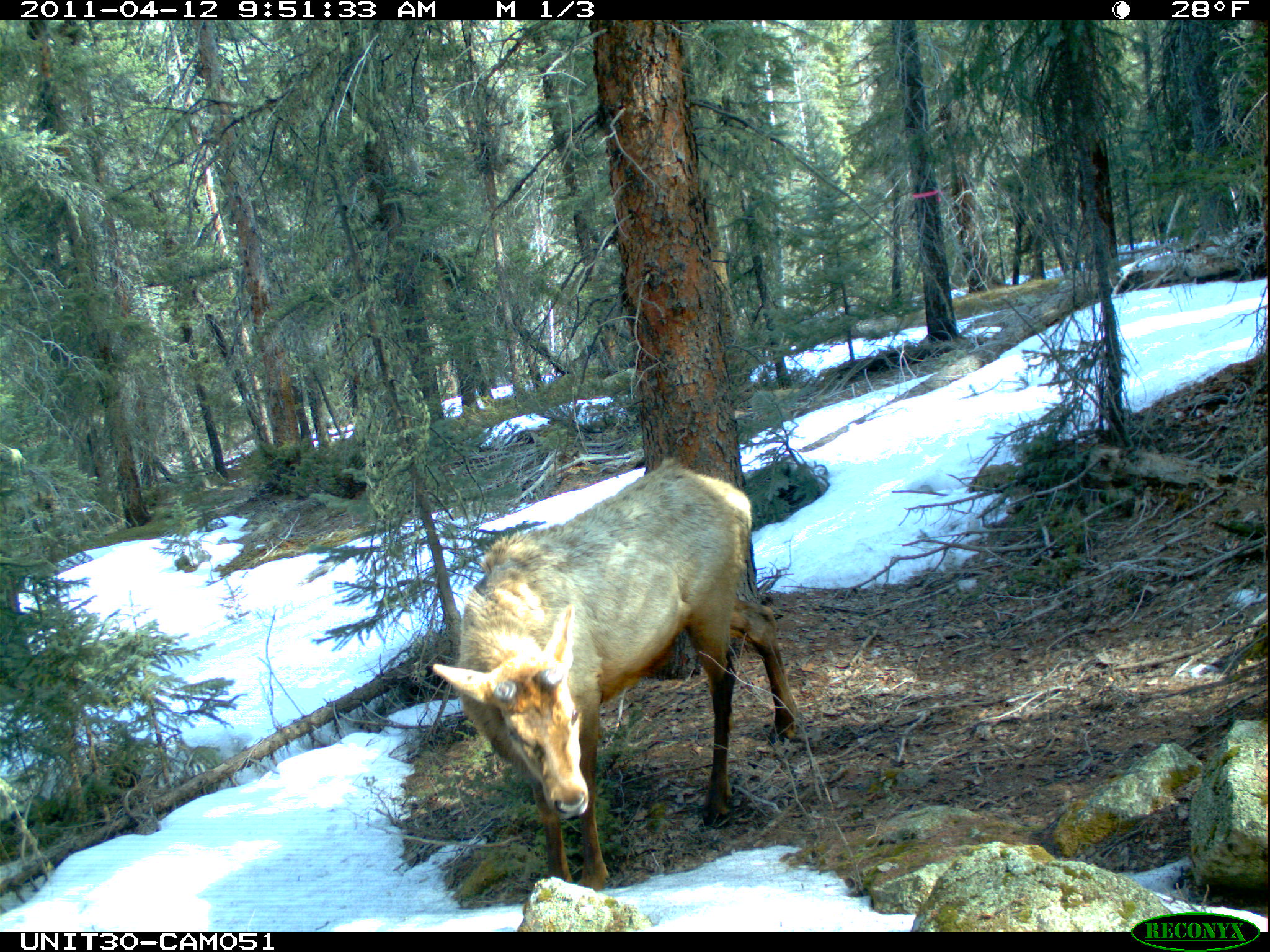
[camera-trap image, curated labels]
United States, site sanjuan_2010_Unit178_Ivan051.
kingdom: Animalia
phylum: Chordata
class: Mammalia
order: Artiodactyla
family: Cervidae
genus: Cervus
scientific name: Cervus elaphus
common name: red deer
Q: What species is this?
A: Cervus elaphus (red deer).